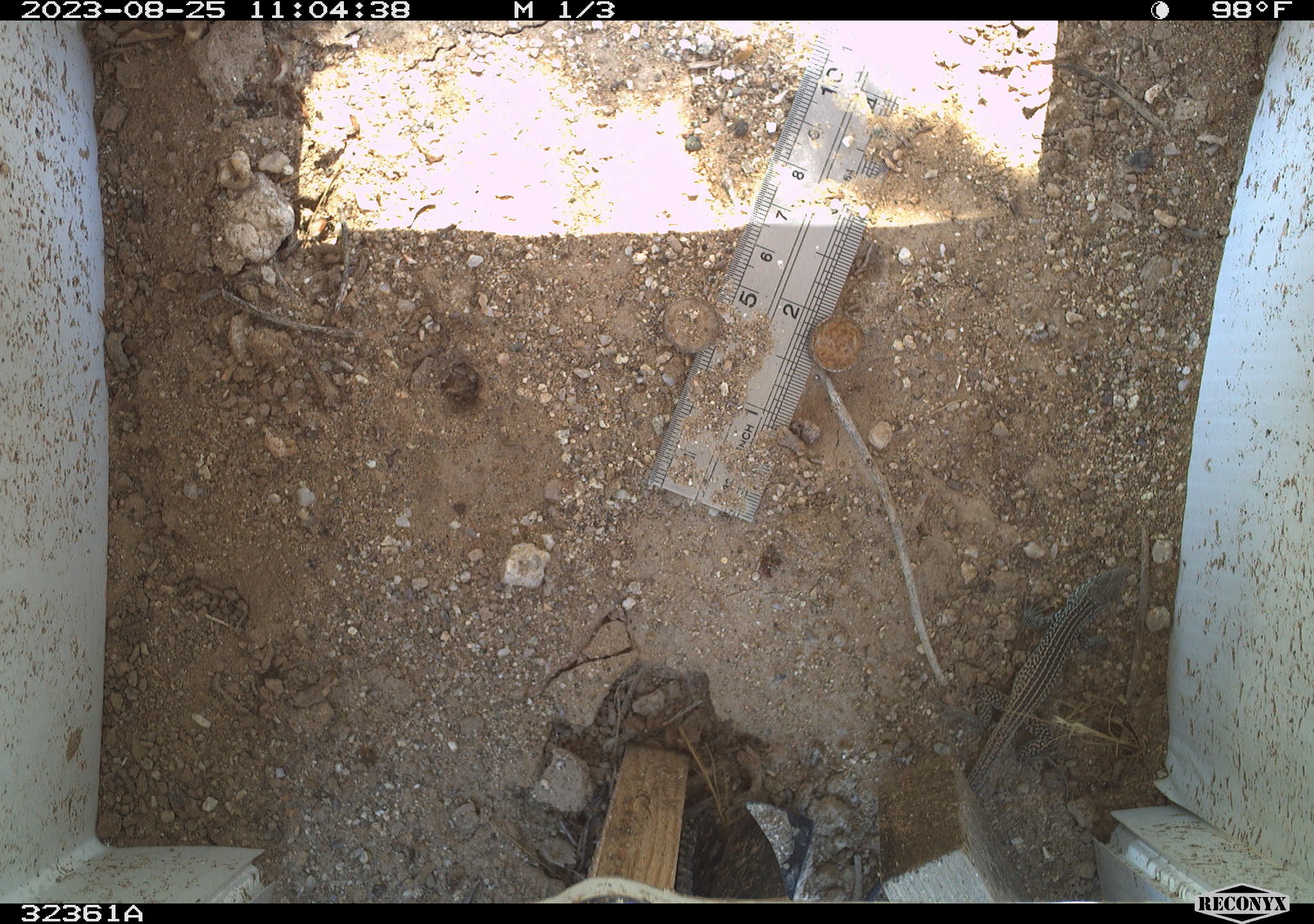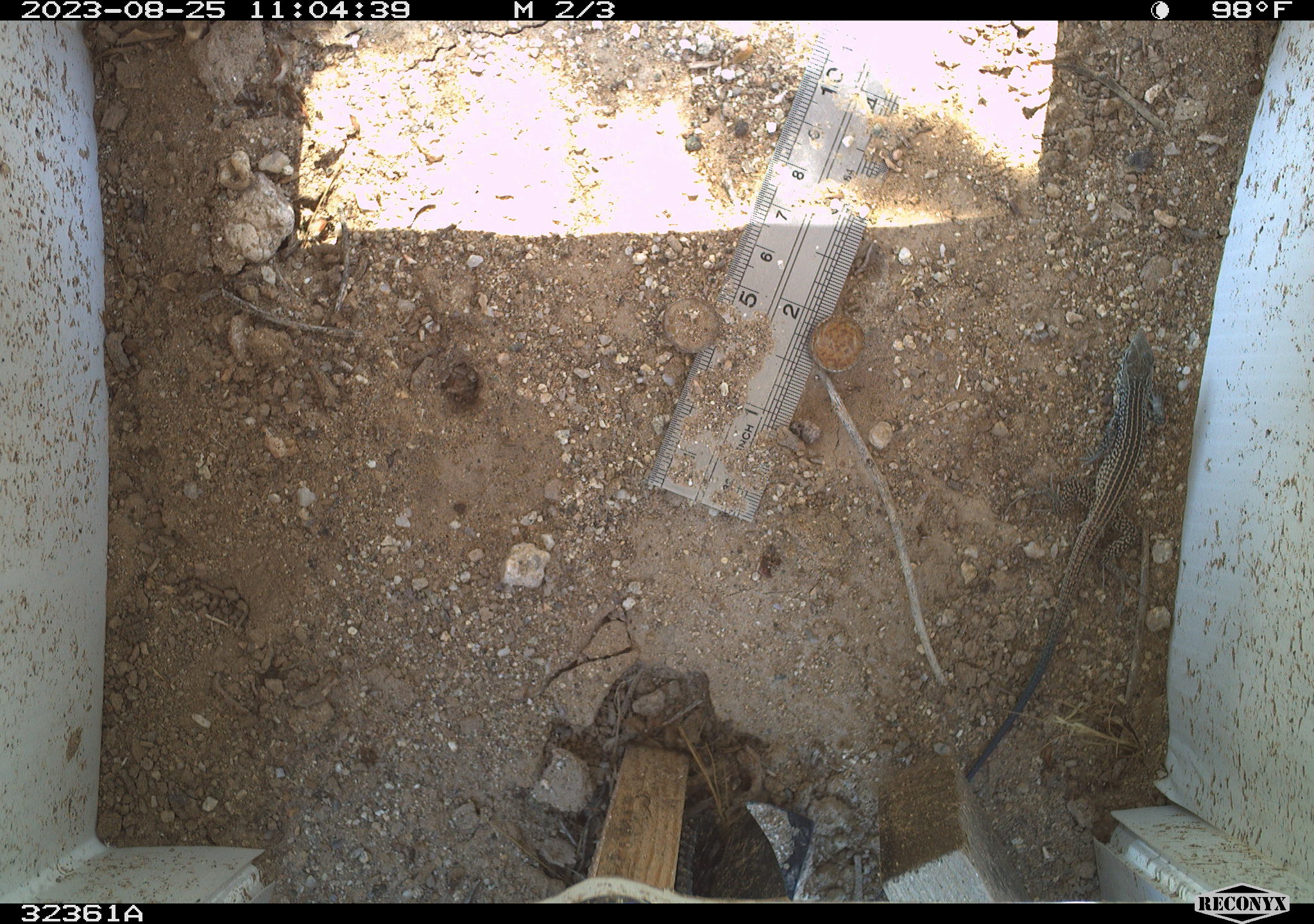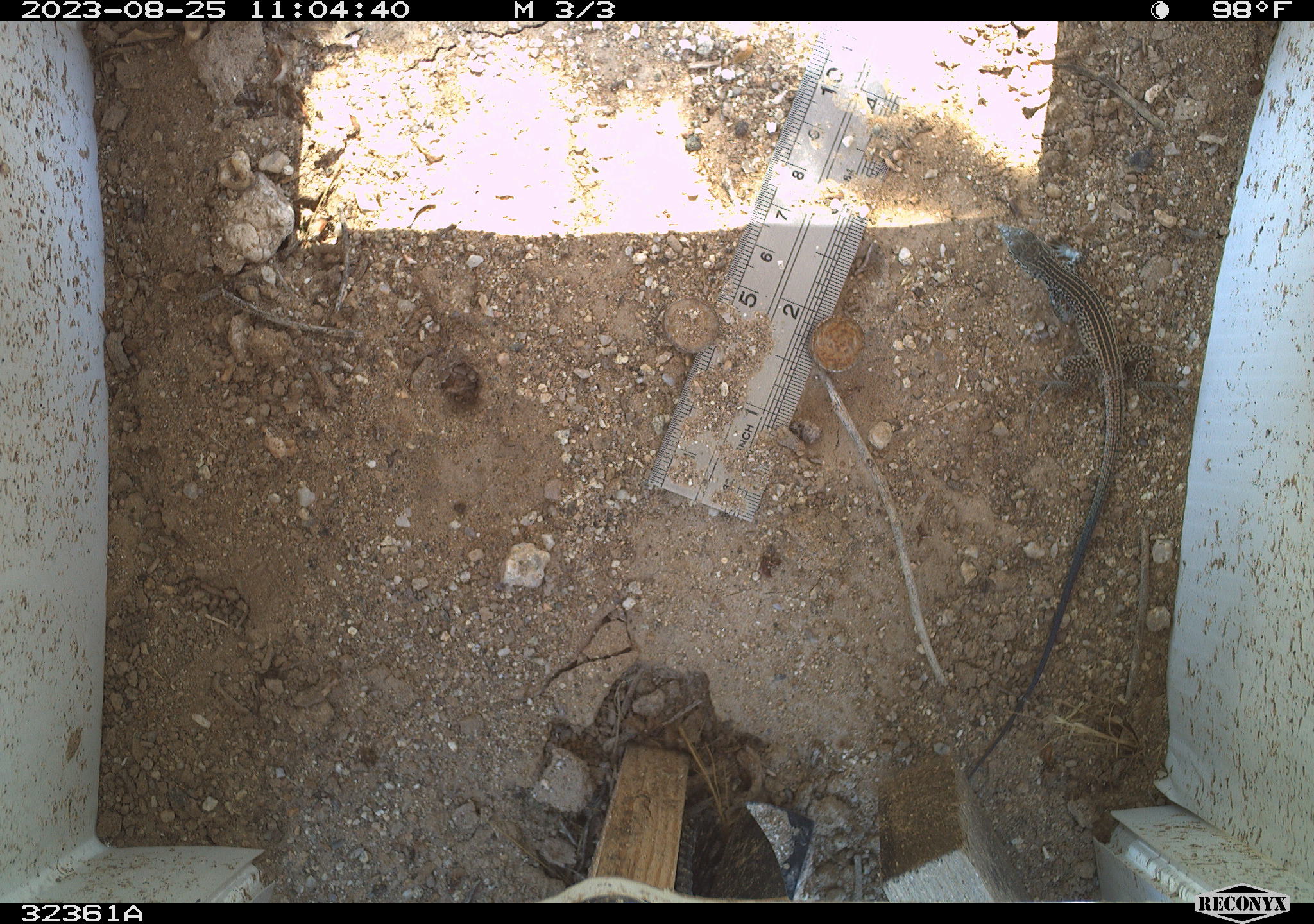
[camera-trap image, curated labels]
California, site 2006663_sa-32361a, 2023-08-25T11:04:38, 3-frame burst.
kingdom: Animalia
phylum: Chordata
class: Reptilia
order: Squamata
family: Teiidae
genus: Aspidoscelis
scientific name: Aspidoscelis tigris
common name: western whiptail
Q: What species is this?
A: Western whiptail (Aspidoscelis tigris).